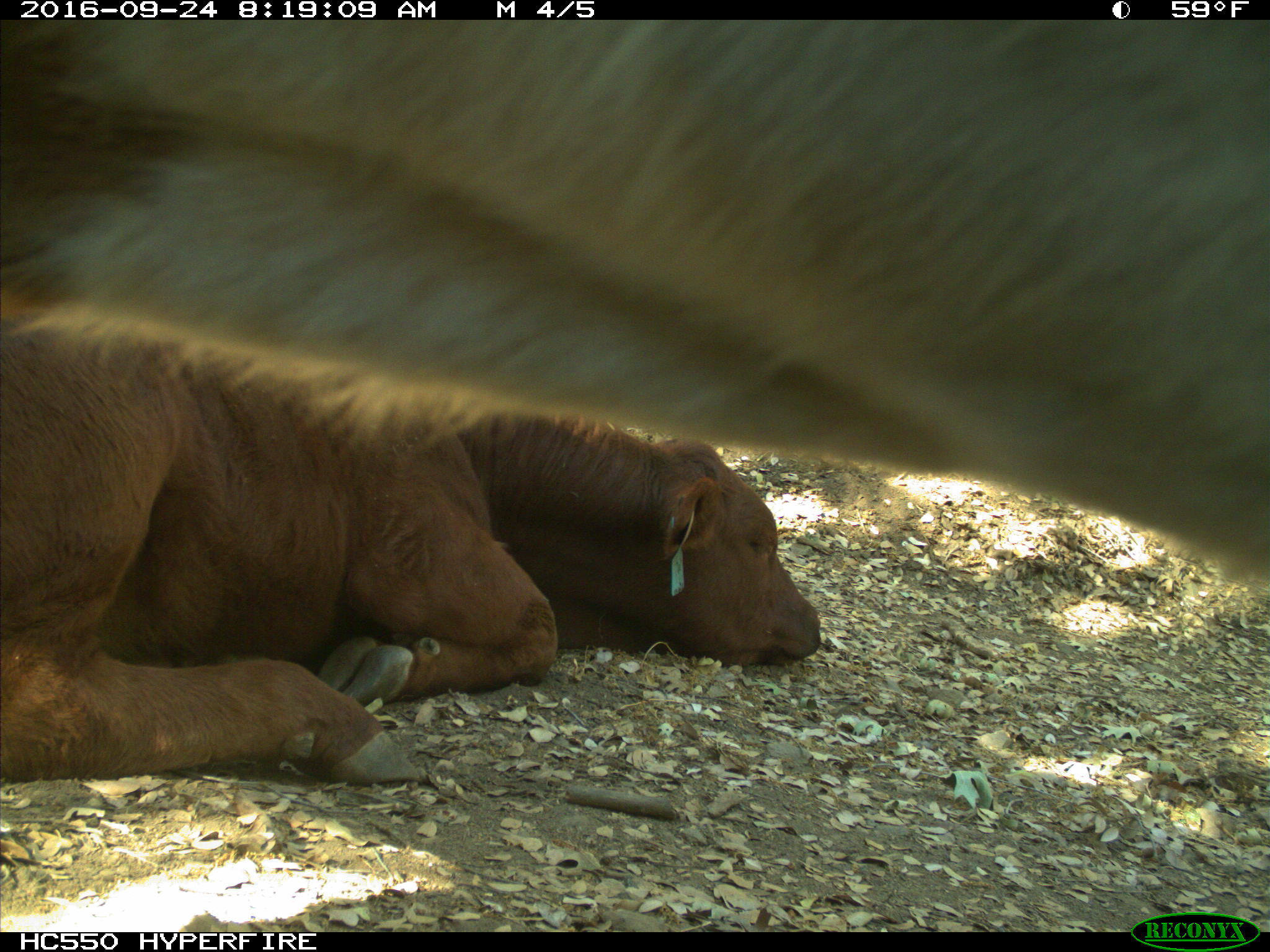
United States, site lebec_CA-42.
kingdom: Animalia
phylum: Chordata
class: Mammalia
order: Artiodactyla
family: Bovidae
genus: Bos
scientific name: Bos taurus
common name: domestic cow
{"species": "Bos taurus (domestic cow)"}